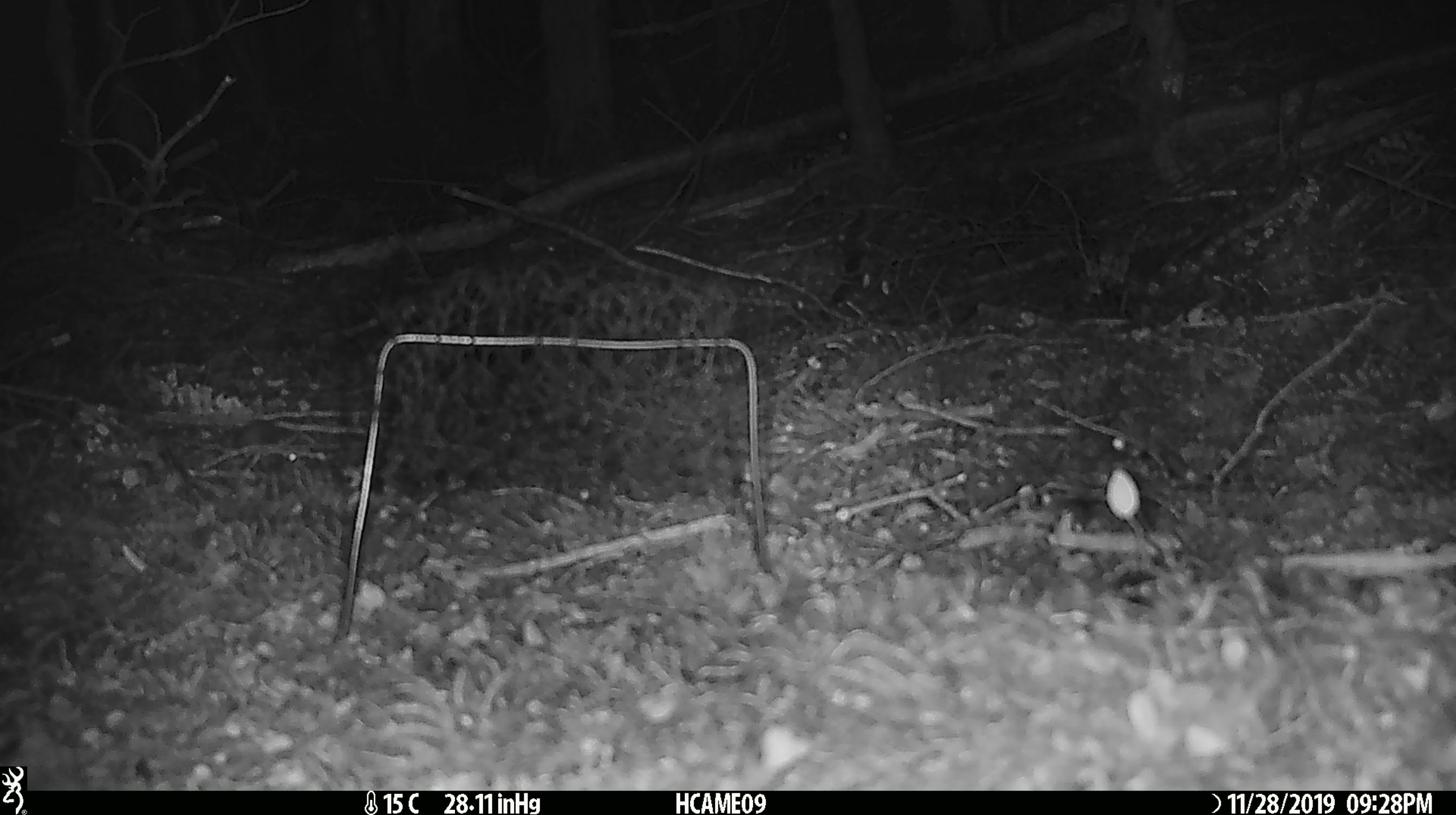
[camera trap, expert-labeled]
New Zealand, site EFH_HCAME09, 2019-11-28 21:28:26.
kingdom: Animalia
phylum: Chordata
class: Mammalia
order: Rodentia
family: Muridae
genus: Mus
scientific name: Mus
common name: mouse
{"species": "mouse (Mus)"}